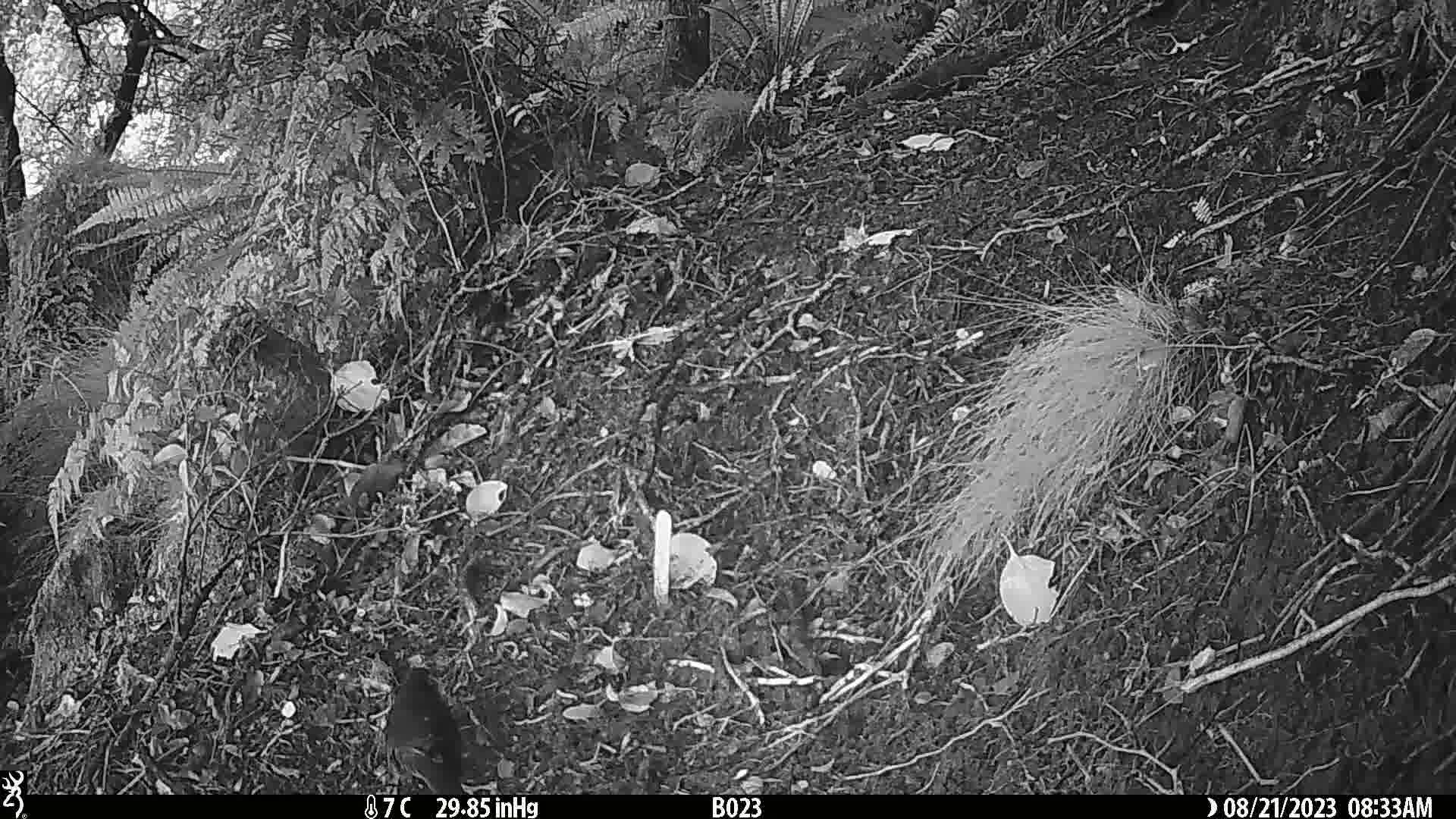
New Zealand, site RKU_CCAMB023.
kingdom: Animalia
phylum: Chordata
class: Aves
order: Psittaciformes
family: Psittaculidae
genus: Cyanoramphus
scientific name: Cyanoramphus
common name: parakeet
Parakeet (Cyanoramphus).